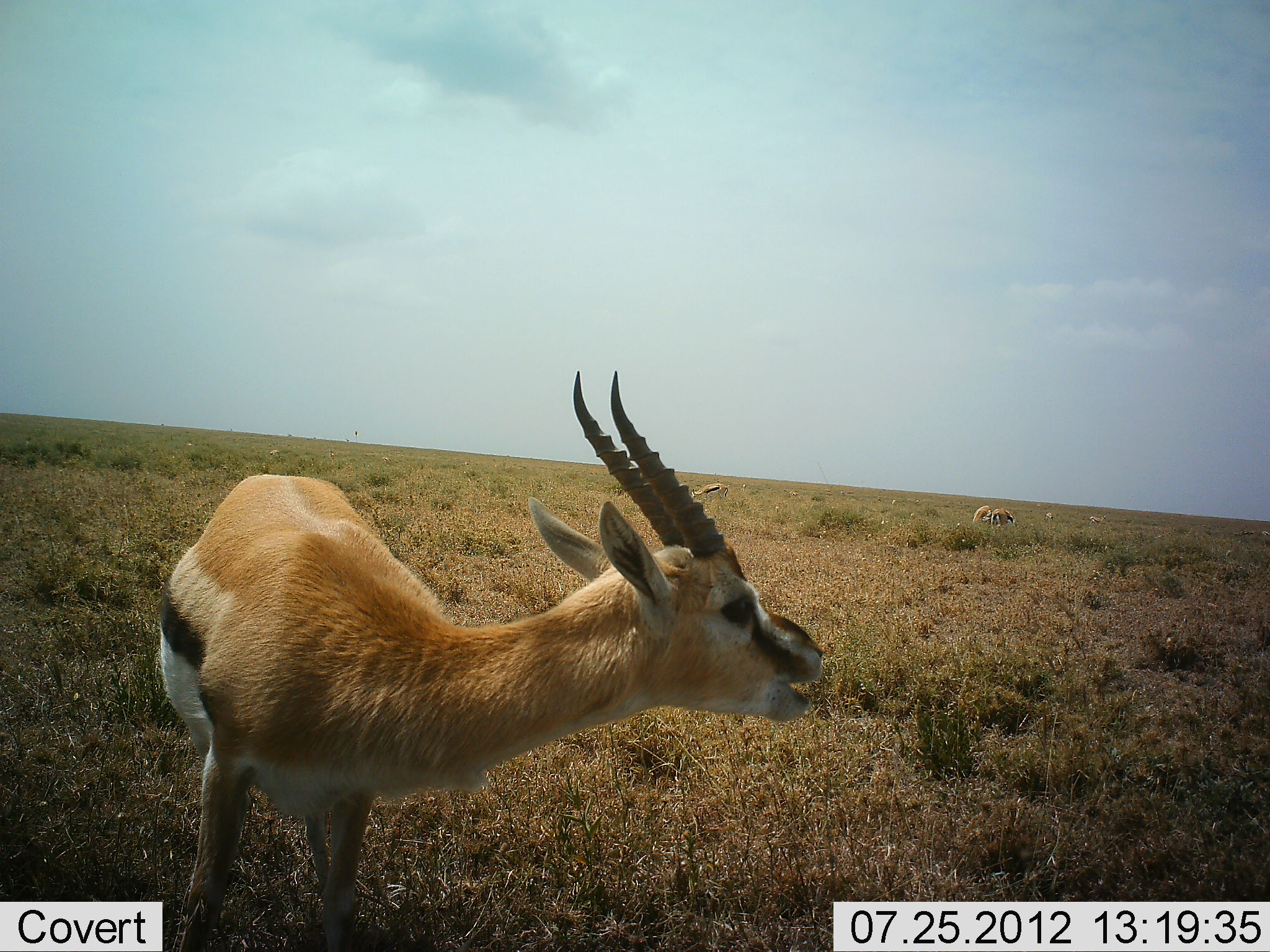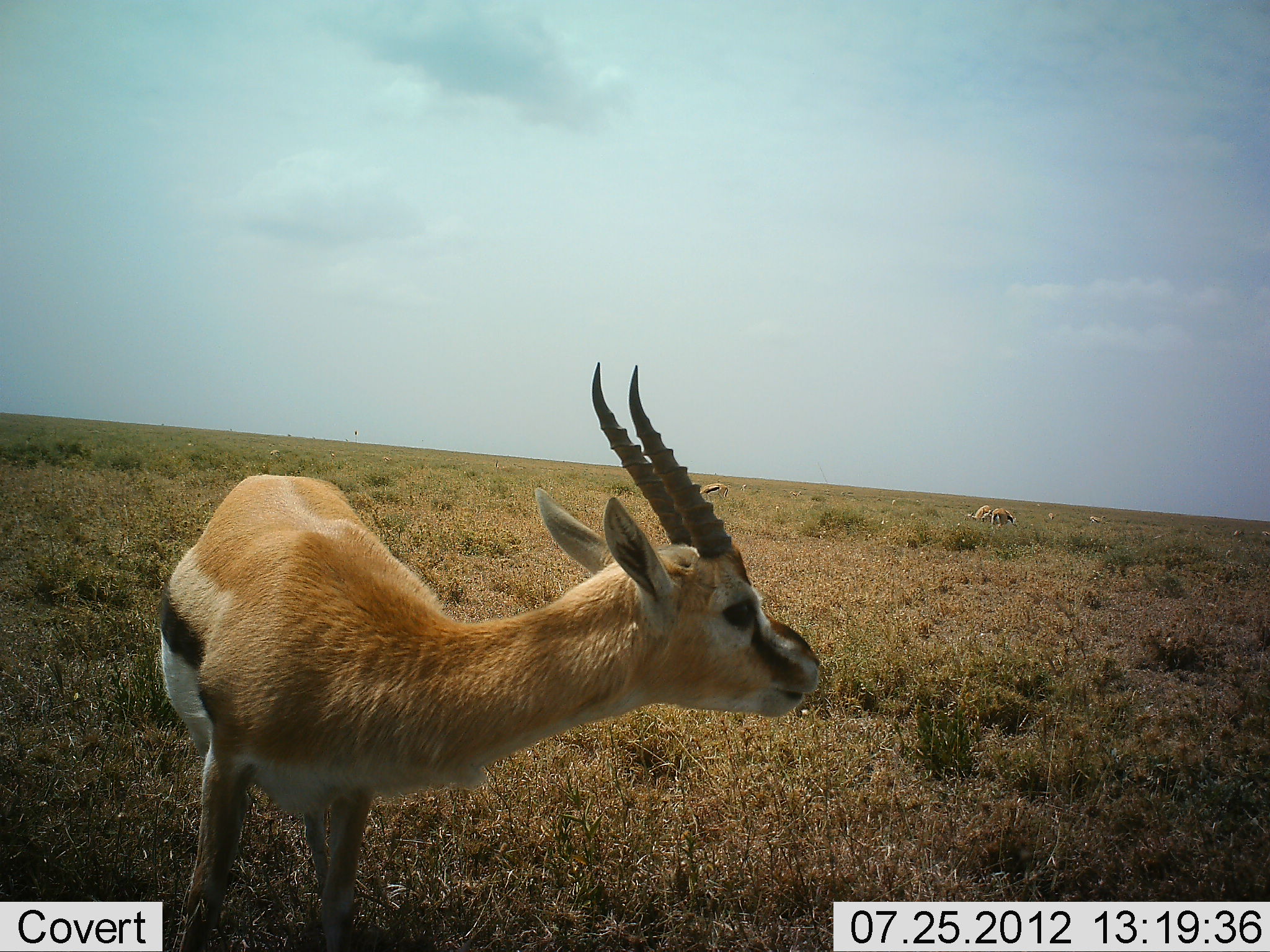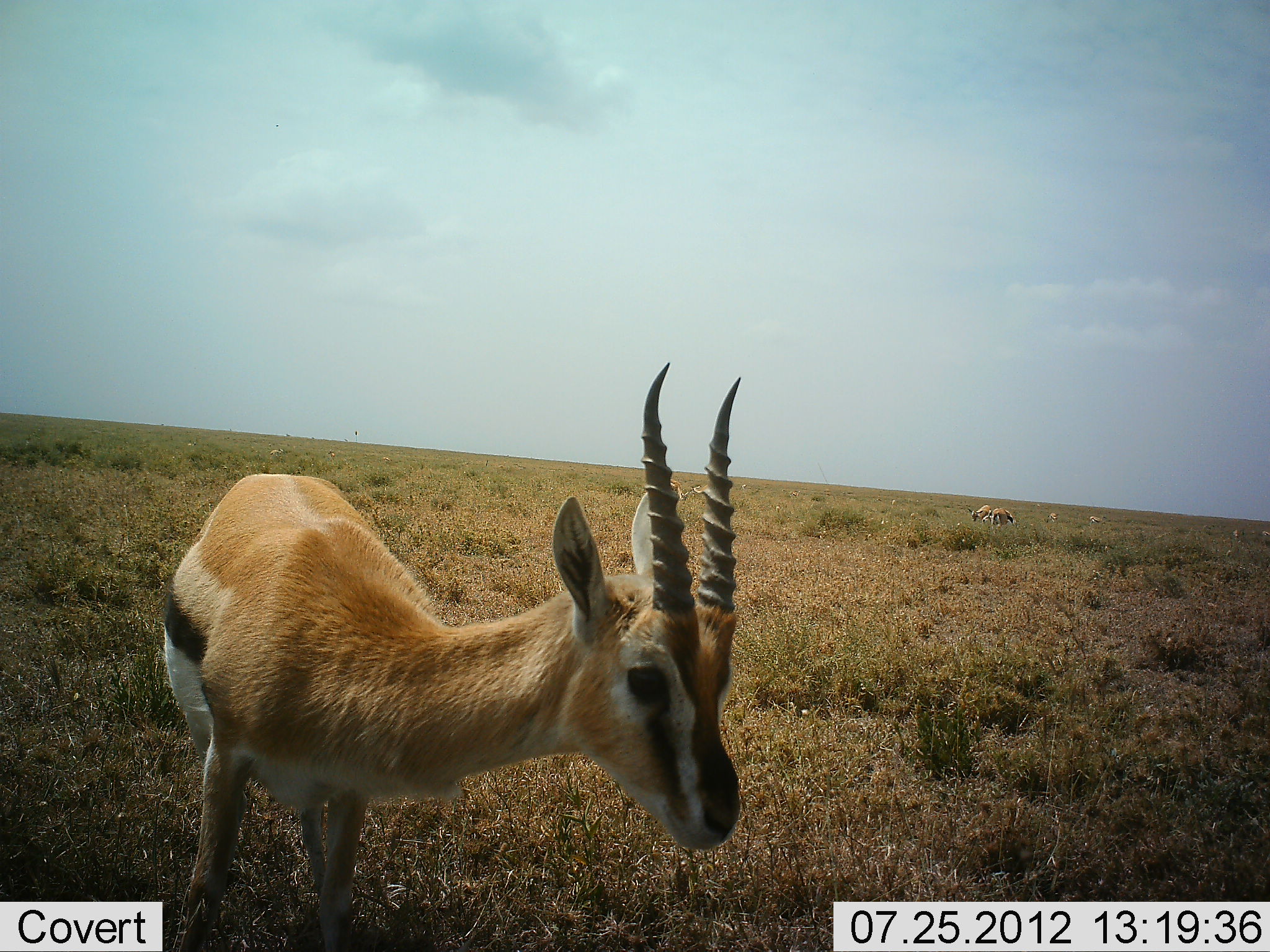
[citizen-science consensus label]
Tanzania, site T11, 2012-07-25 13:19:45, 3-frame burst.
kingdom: Animalia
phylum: Chordata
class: Mammalia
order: Artiodactyla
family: Bovidae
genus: Eudorcas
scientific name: Eudorcas thomsonii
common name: thomson's gazelle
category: gazellethomsons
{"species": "gazellethomsons (thomson's gazelle) (Eudorcas thomsonii)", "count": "4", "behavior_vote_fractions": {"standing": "80%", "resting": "0%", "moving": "10%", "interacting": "0%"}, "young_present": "0%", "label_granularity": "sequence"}